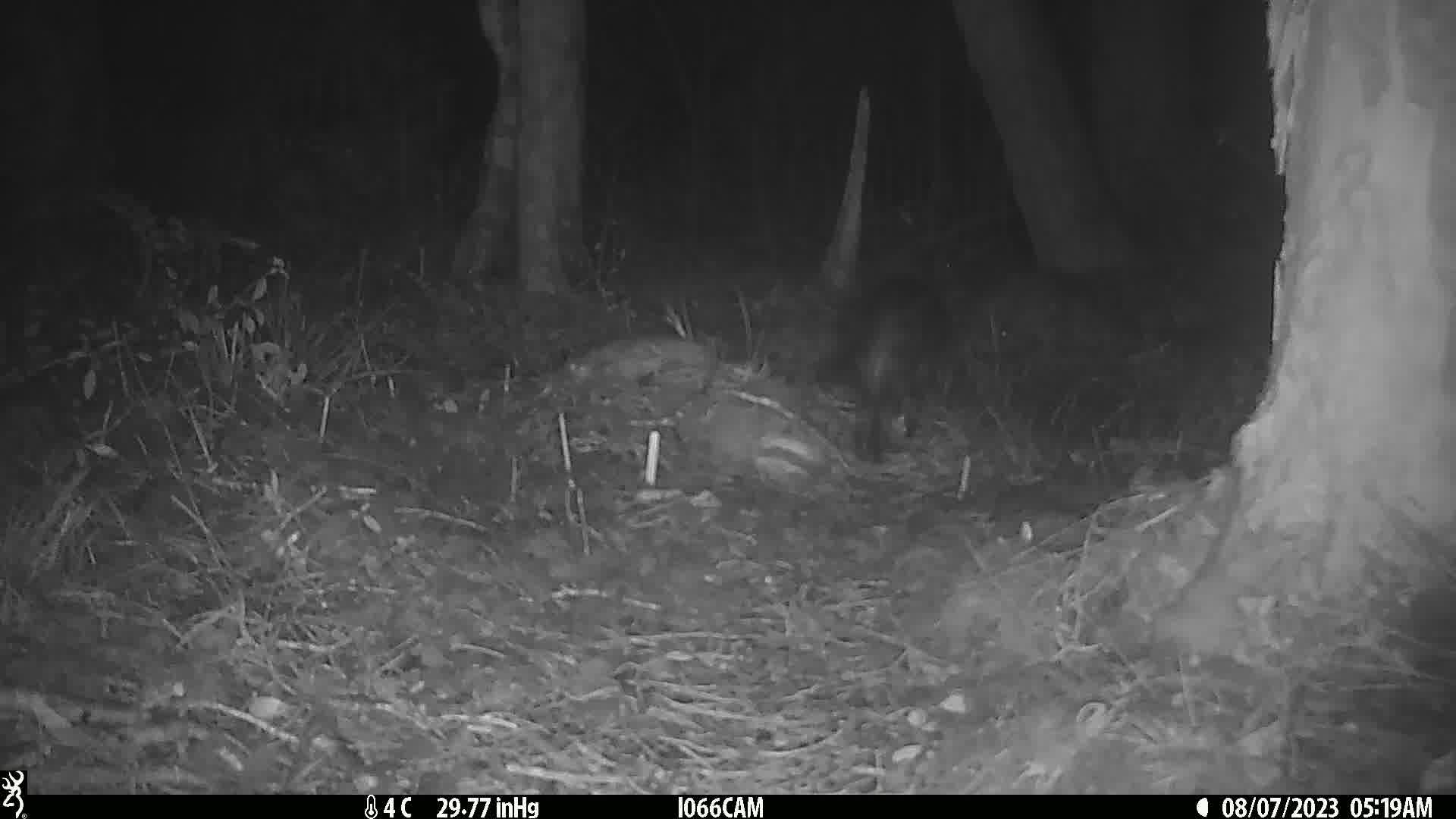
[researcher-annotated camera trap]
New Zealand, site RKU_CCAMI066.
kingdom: Animalia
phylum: Chordata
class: Mammalia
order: Carnivora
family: Felidae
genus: Felis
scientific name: Felis catus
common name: domestic cat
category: cat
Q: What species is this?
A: Cat (domestic cat) (Felis catus).